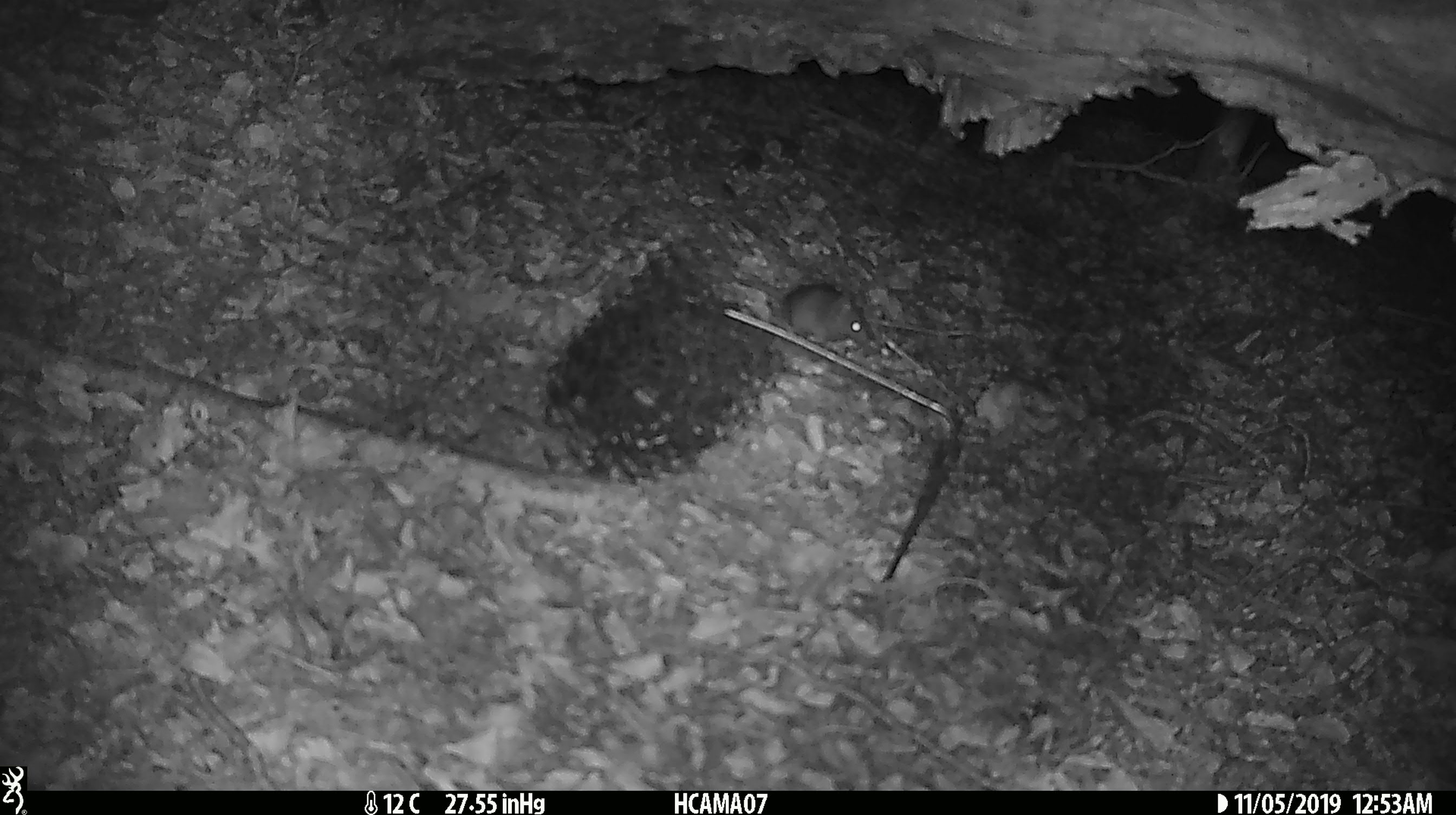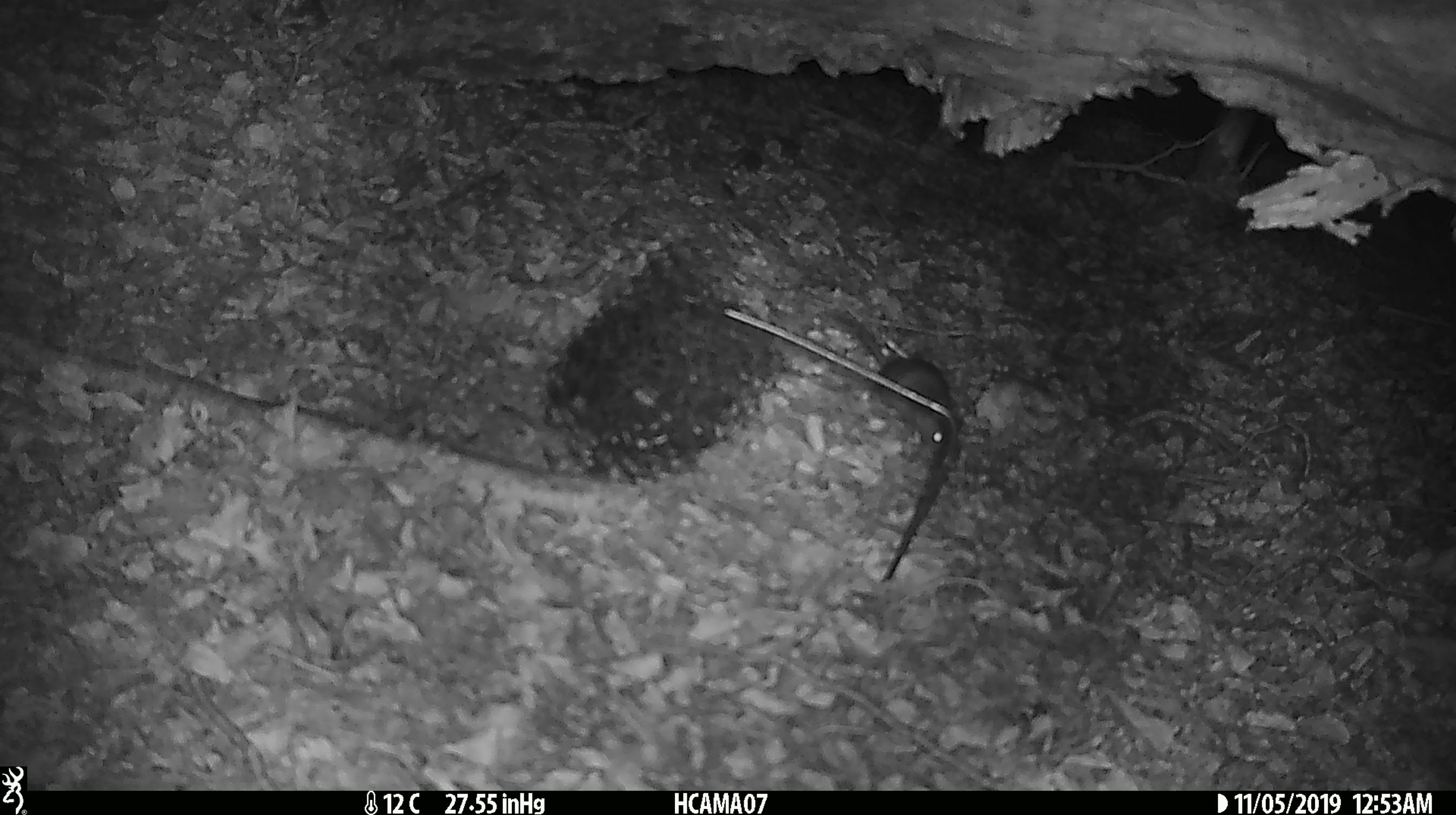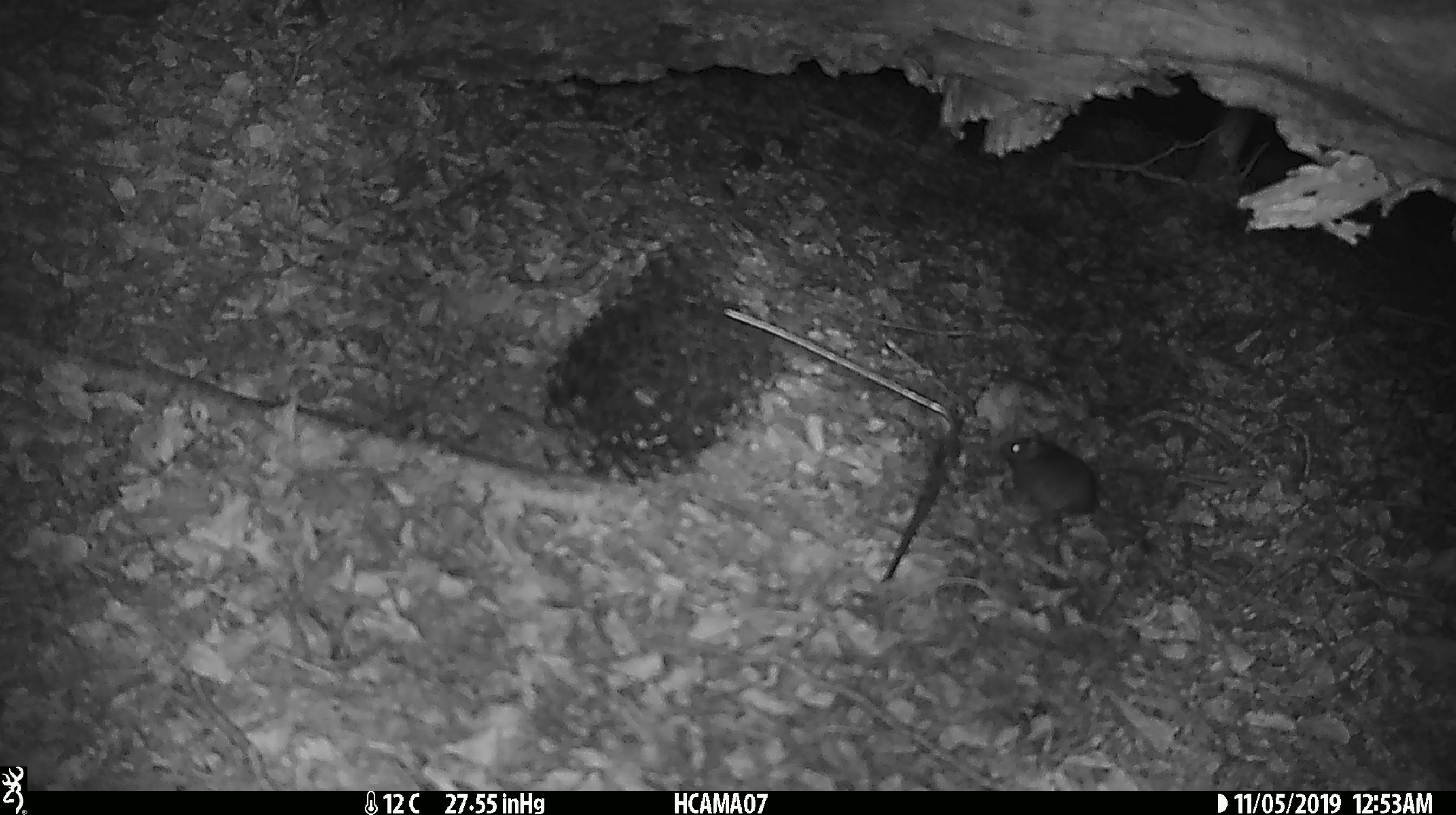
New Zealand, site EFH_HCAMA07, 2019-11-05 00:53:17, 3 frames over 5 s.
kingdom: Animalia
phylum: Chordata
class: Mammalia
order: Rodentia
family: Muridae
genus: Mus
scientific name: Mus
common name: mouse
Mouse (Mus).